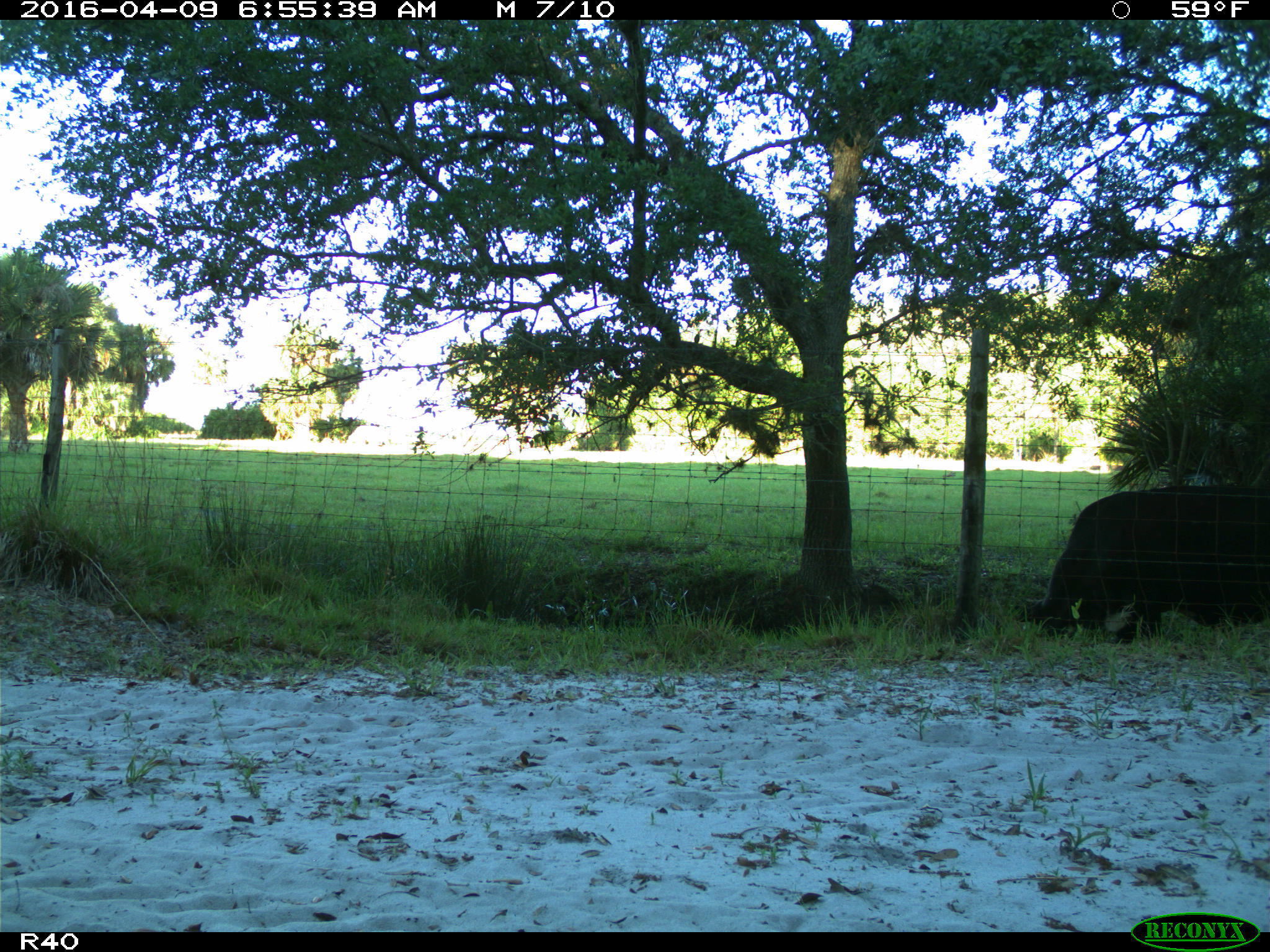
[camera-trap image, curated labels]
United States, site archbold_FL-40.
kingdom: Animalia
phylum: Chordata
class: Mammalia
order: Artiodactyla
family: Bovidae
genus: Bos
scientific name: Bos taurus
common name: domestic cow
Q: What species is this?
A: Bos taurus (domestic cow).